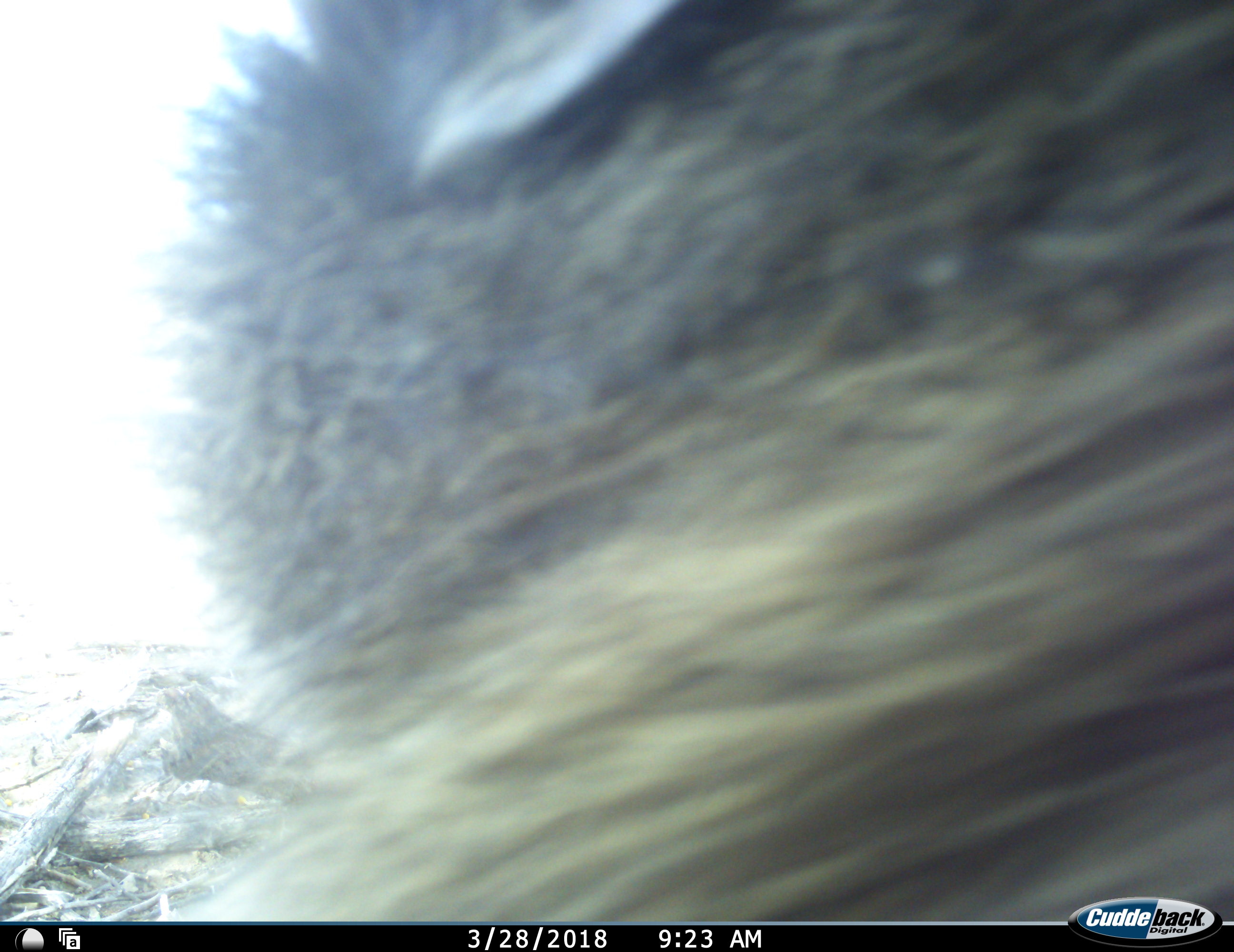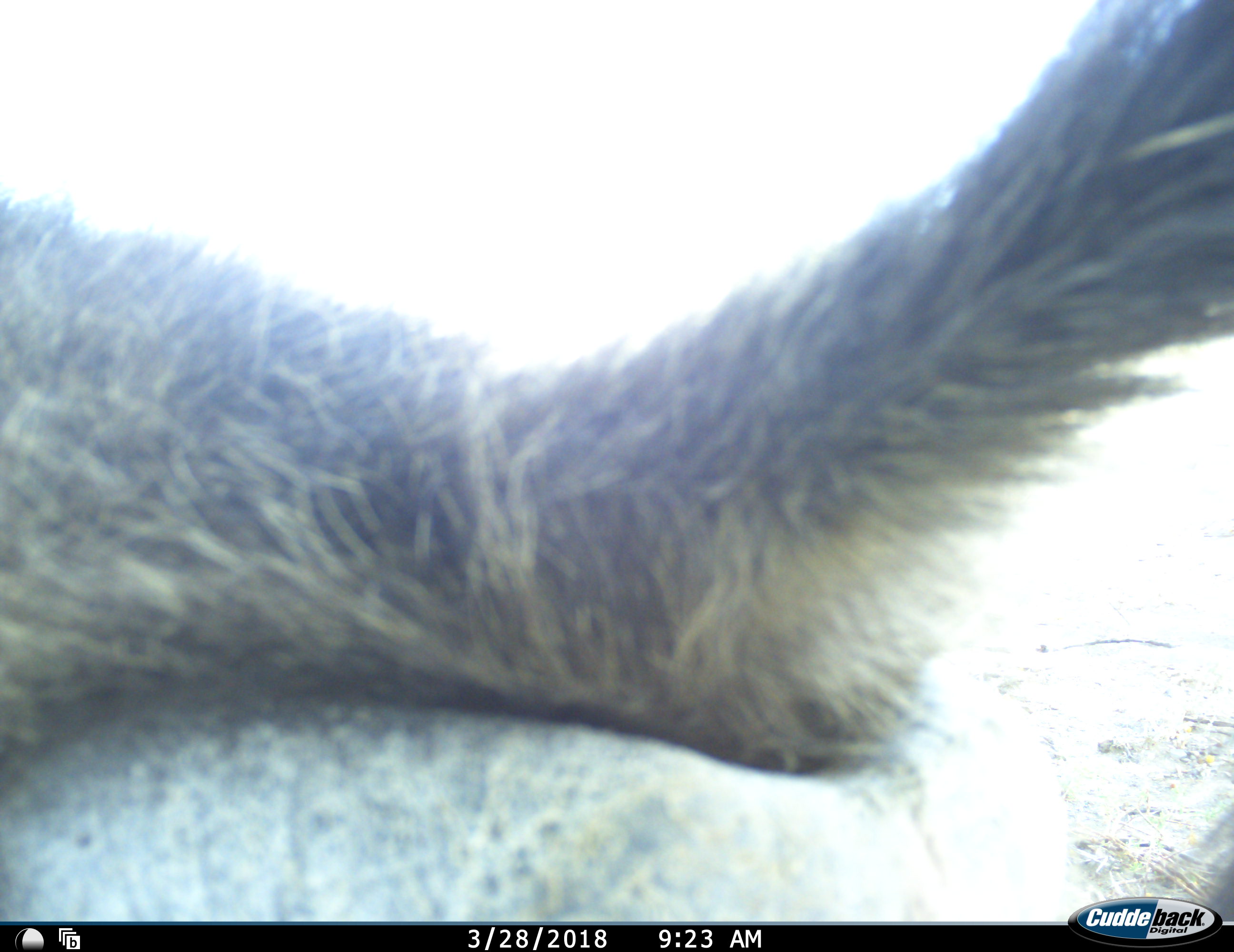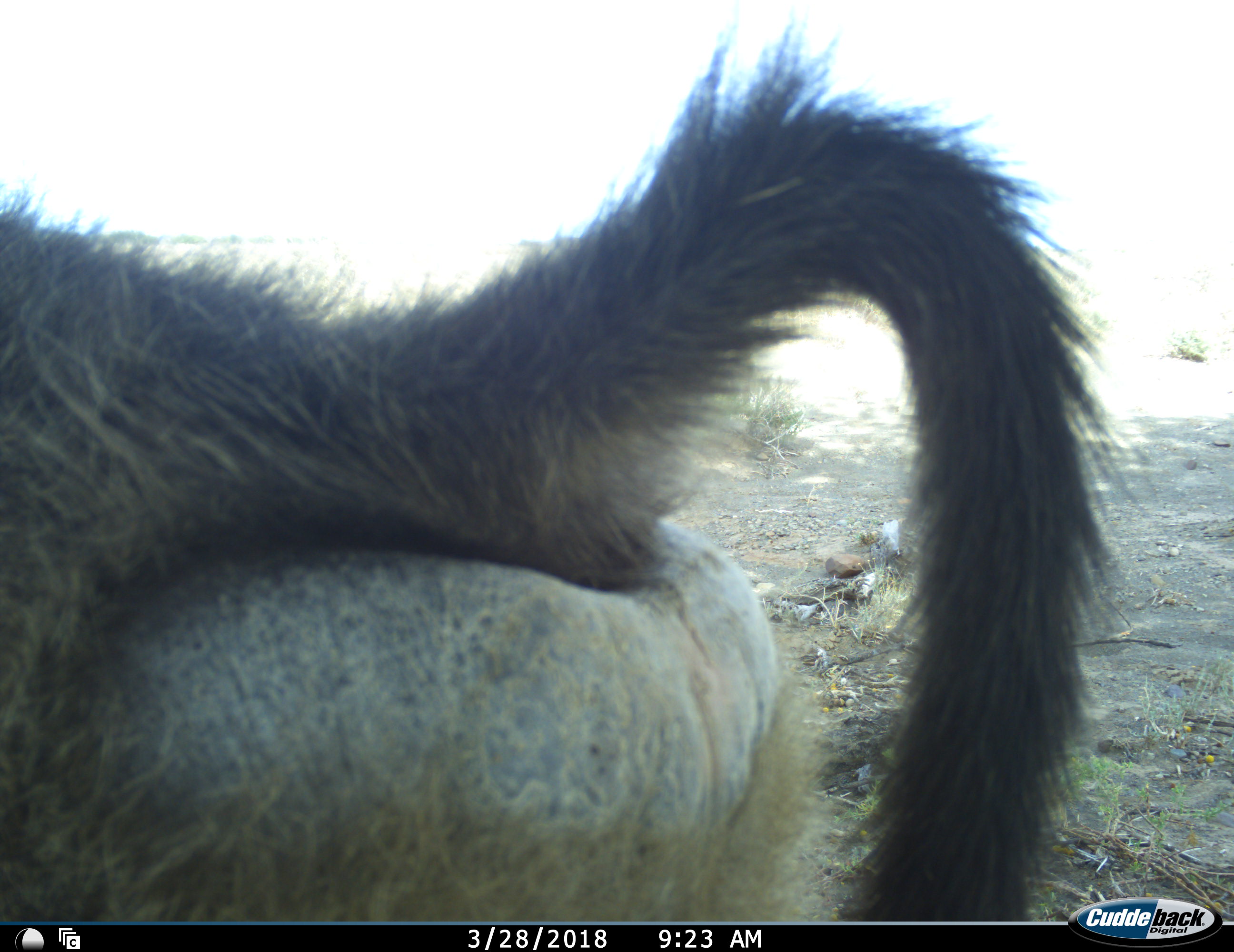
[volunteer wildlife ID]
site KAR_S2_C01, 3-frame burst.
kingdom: Animalia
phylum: Chordata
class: Mammalia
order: Primates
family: Cercopithecidae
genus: Papio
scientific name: Papio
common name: baboon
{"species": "baboon (Papio)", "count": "1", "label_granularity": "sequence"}